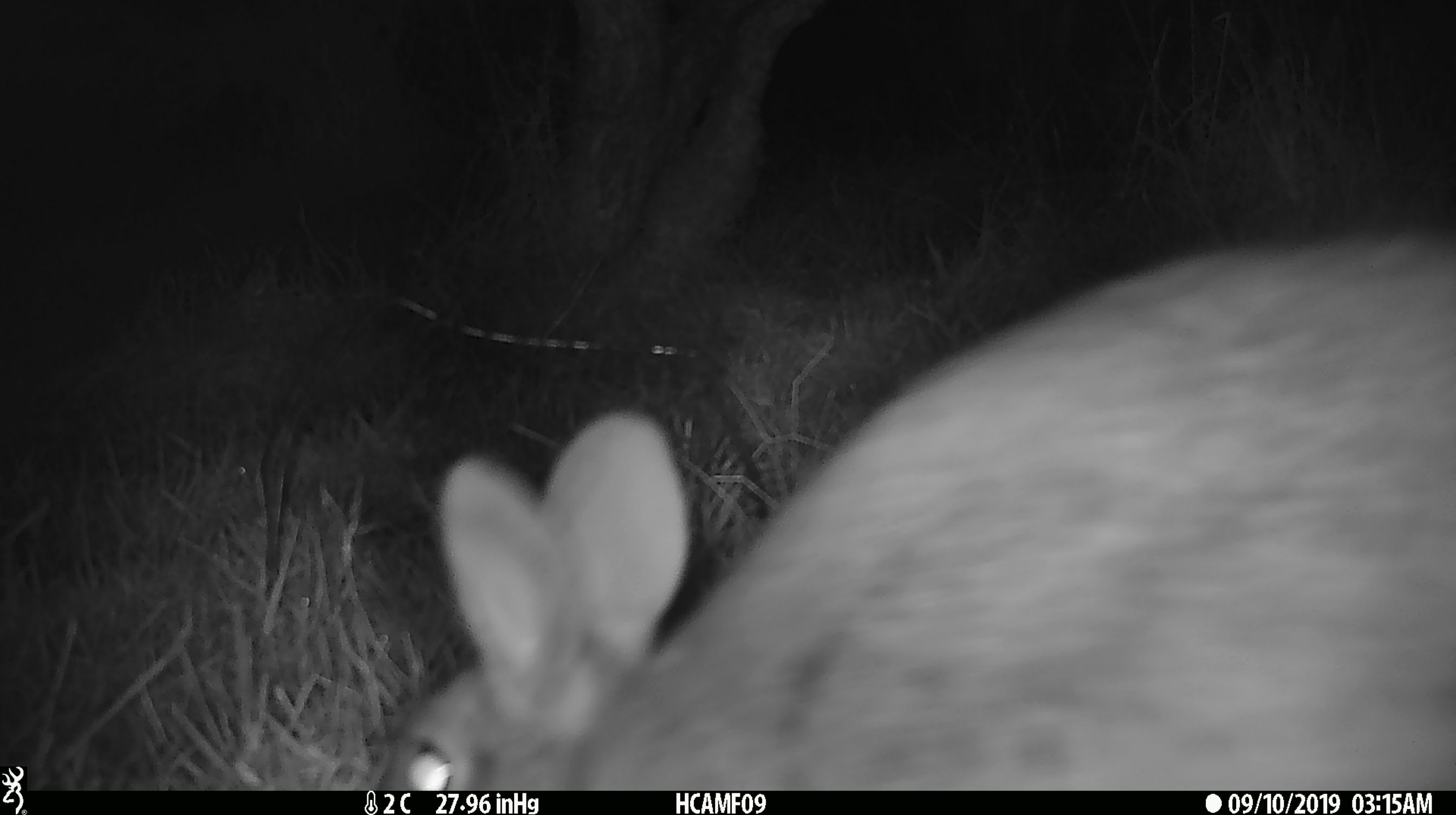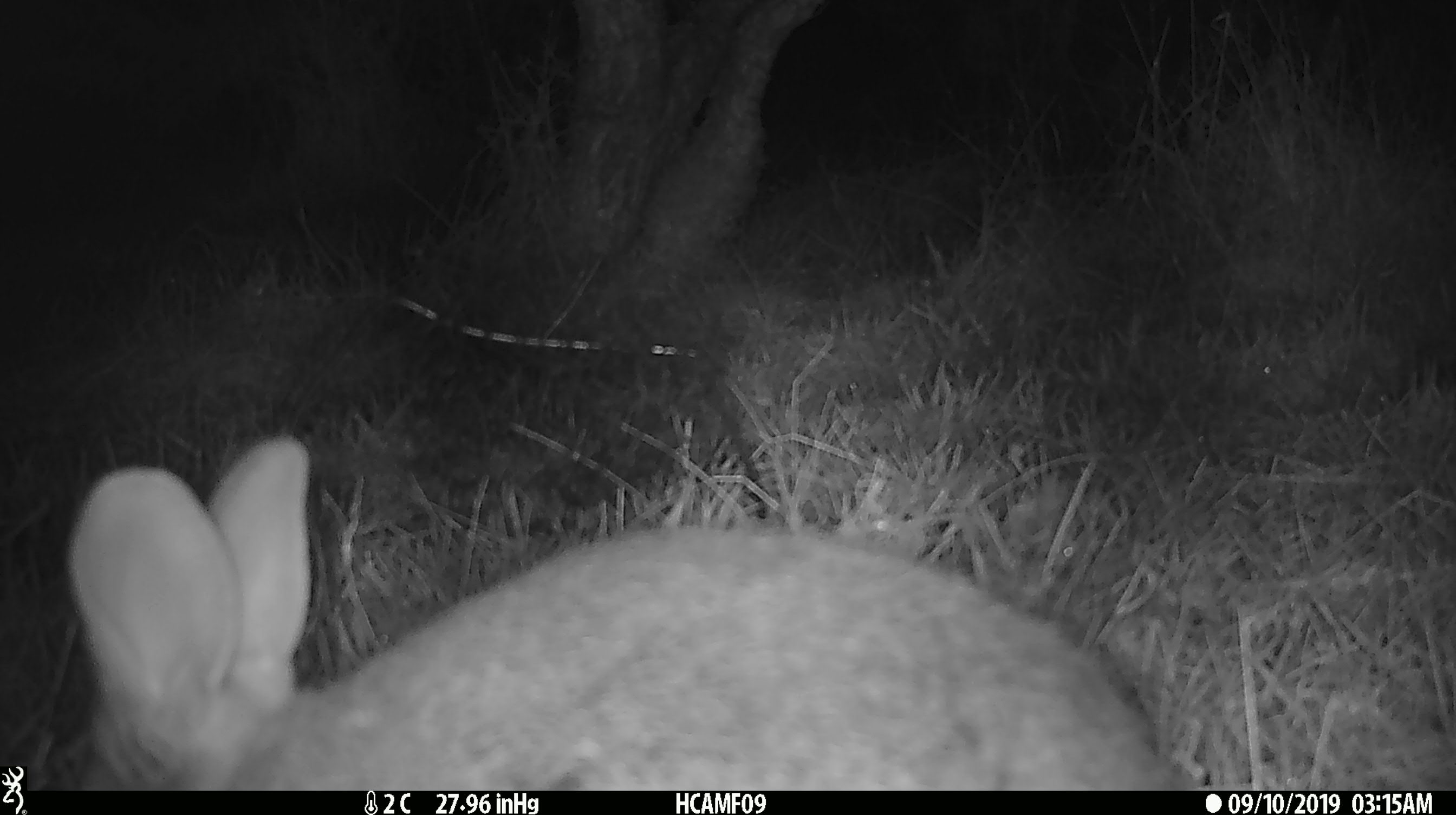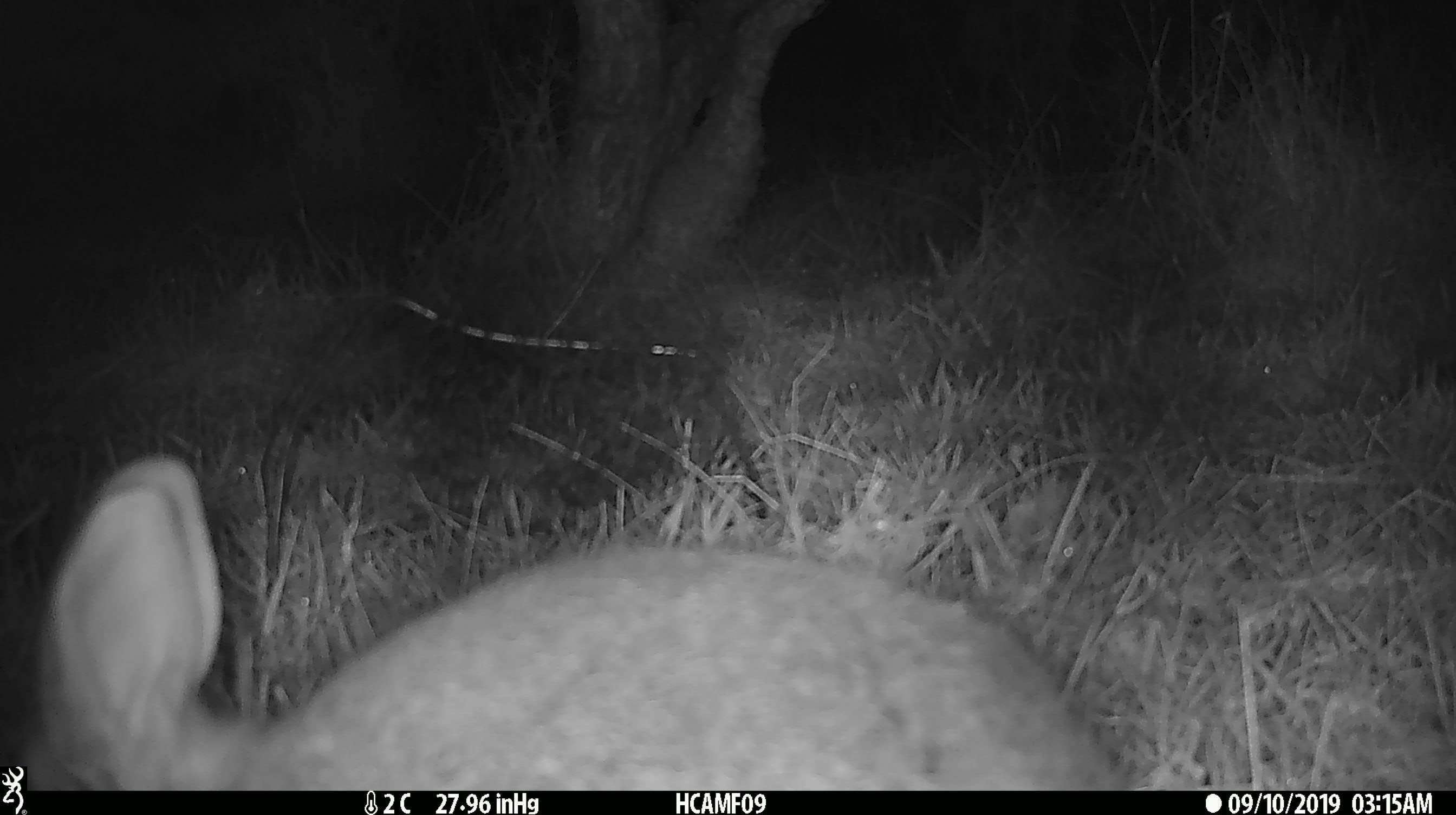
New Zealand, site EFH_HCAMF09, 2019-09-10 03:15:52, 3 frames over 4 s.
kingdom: Animalia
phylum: Chordata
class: Mammalia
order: Lagomorpha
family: Leporidae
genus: Oryctolagus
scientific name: Oryctolagus cuniculus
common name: european rabbit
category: rabbit